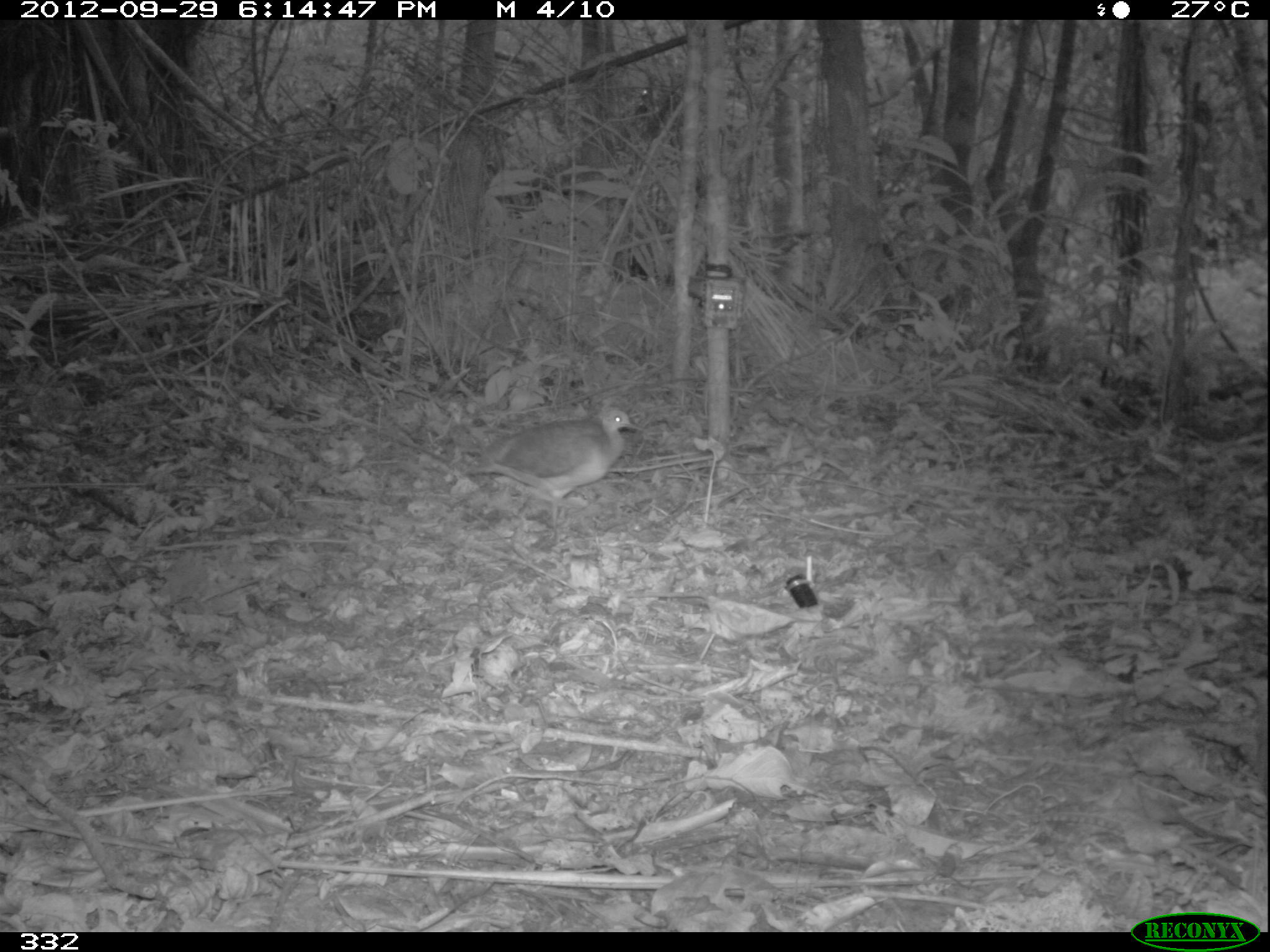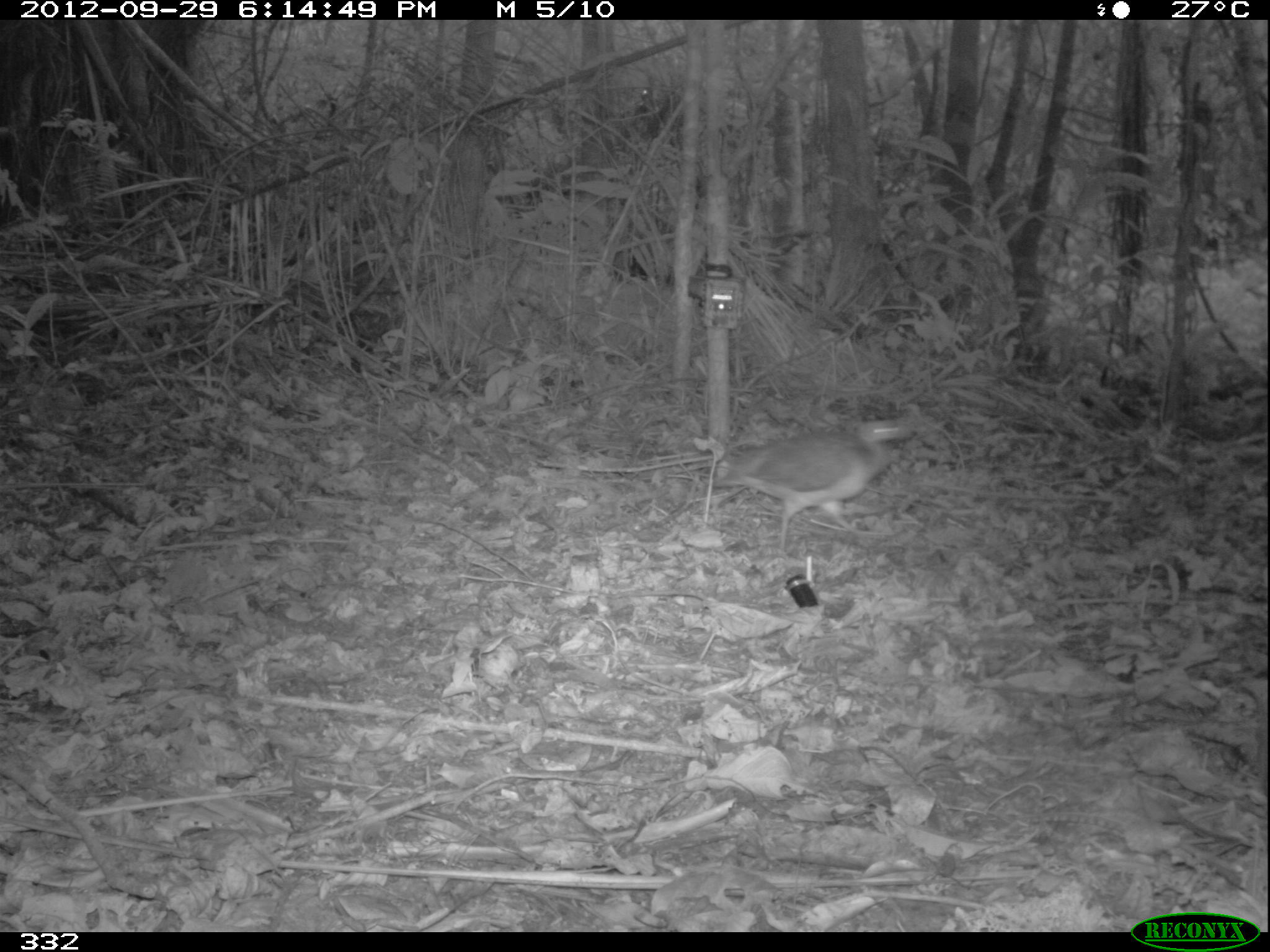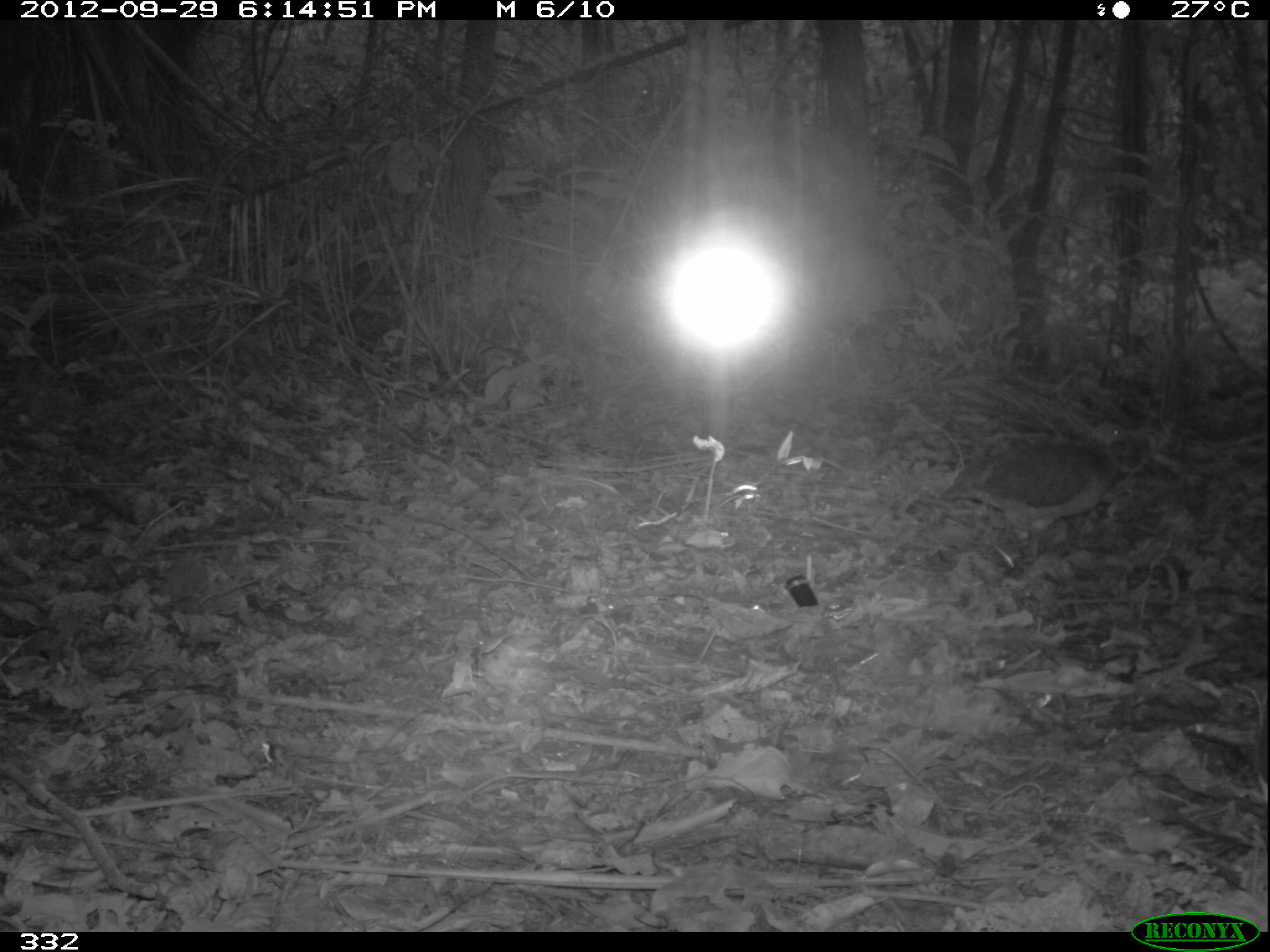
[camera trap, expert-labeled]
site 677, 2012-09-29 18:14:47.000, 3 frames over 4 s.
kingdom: Animalia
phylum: Chordata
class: Aves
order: Galliformes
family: Phasianidae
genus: Alectoris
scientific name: Alectoris rufa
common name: red-legged partridge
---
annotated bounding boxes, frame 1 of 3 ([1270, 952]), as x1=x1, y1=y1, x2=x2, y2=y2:
alectoris rufa: x1=466, y1=405, x2=642, y2=531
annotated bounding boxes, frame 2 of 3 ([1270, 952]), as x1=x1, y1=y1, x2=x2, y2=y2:
alectoris rufa: x1=709, y1=417, x2=916, y2=561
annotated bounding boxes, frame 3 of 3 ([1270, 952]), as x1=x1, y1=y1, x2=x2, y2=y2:
alectoris rufa: x1=934, y1=419, x2=1138, y2=565